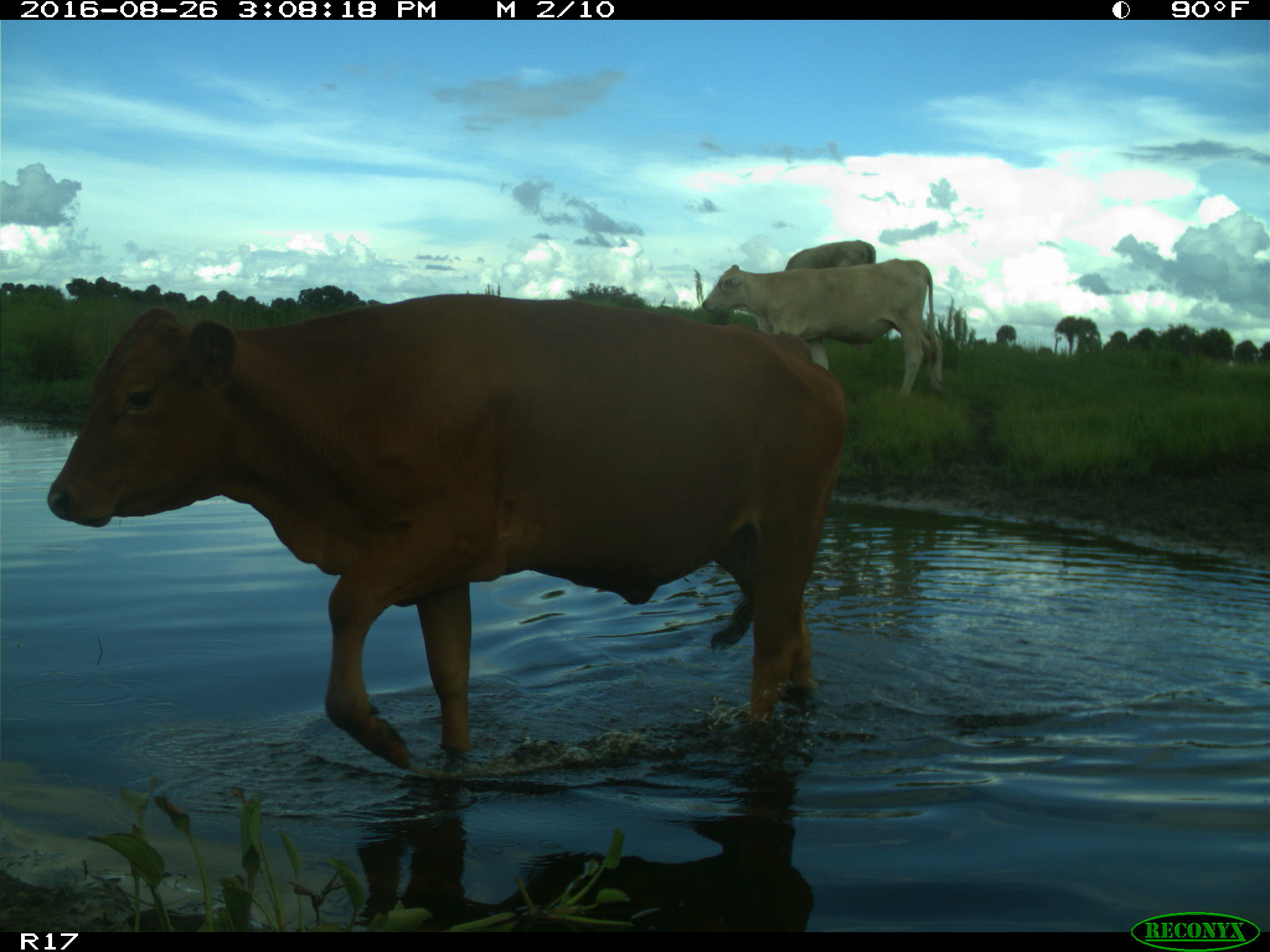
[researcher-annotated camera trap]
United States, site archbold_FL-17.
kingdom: Animalia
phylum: Chordata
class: Mammalia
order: Artiodactyla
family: Bovidae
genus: Bos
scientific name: Bos taurus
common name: domestic cow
Bos taurus (domestic cow).